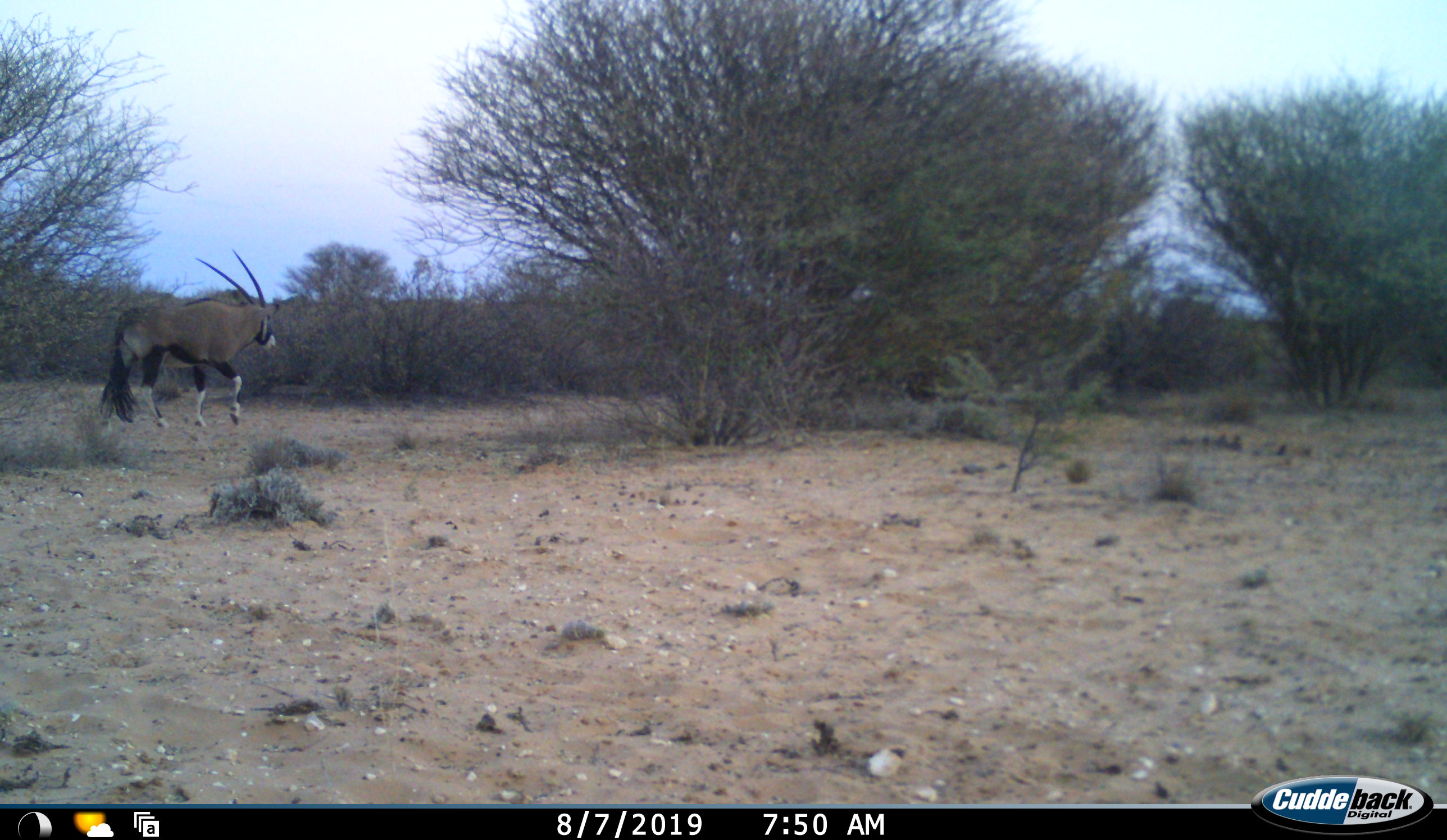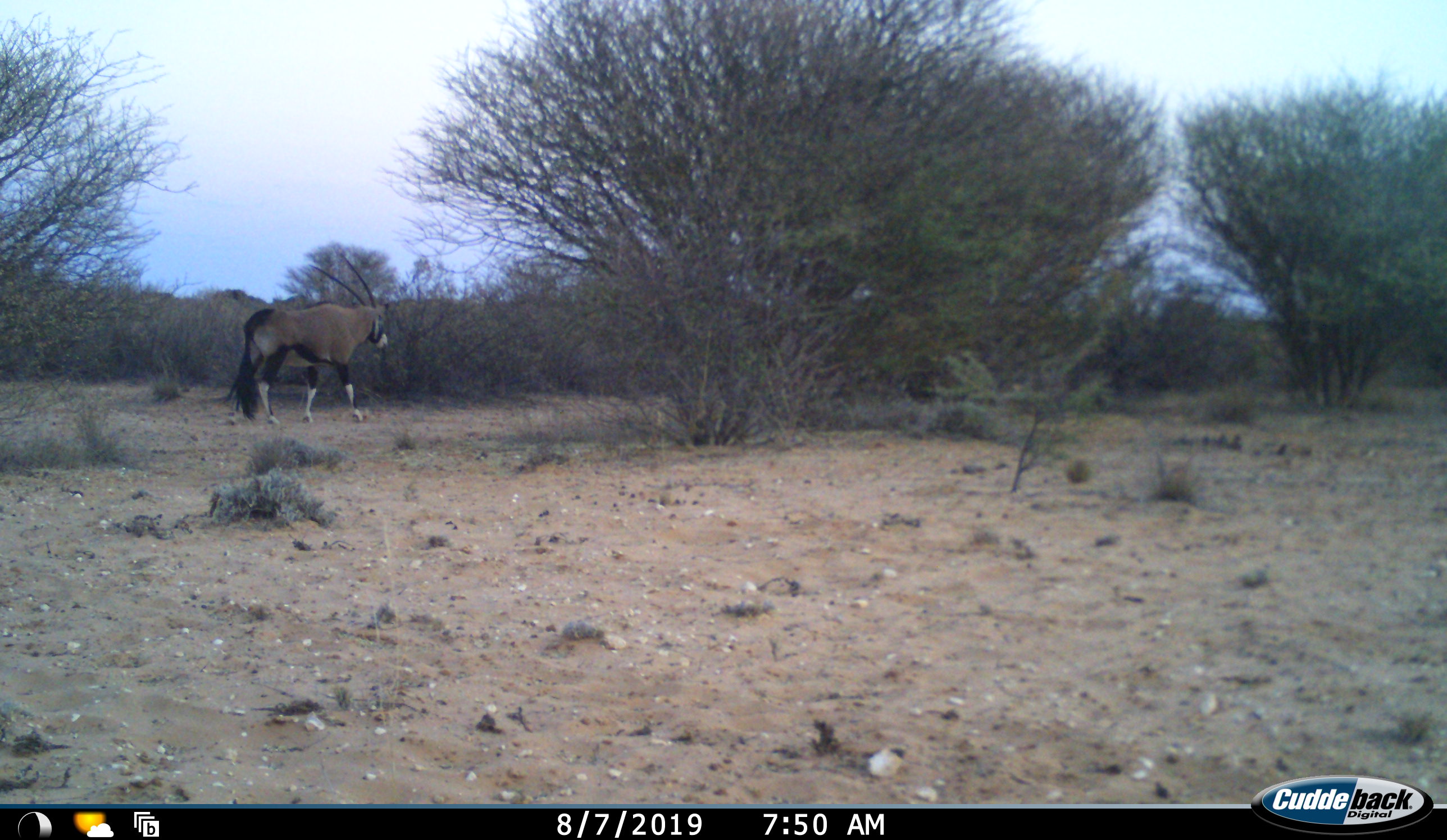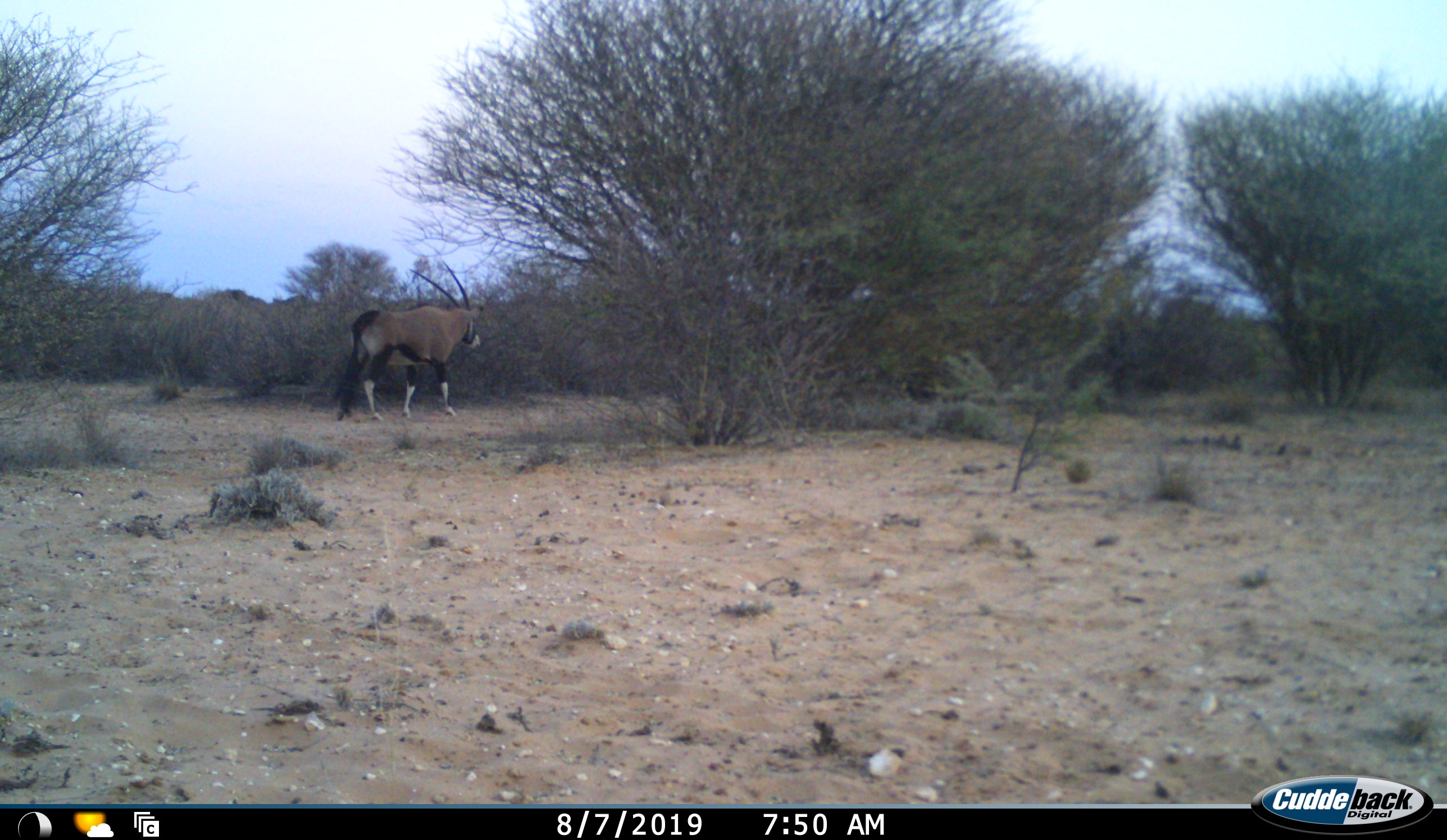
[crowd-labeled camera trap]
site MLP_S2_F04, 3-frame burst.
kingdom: Animalia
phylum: Chordata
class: Mammalia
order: Artiodactyla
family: Bovidae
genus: Oryx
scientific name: Oryx gazella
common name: gemsbok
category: oryx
Oryx (gemsbok) (Oryx gazella), count 1. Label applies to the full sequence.